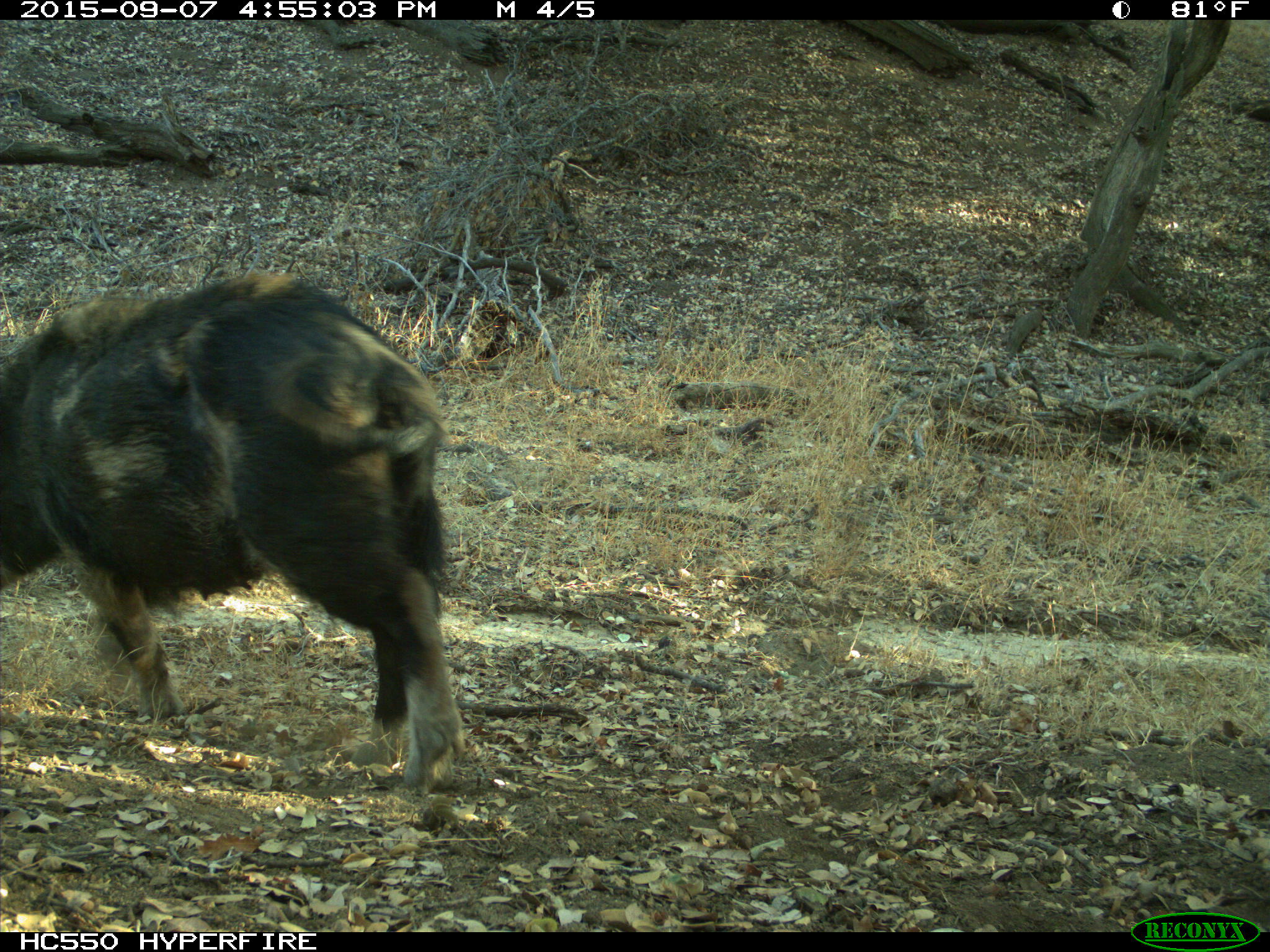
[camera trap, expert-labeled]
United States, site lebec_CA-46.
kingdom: Animalia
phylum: Chordata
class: Mammalia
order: Artiodactyla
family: Suidae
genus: Sus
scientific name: Sus scrofa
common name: wild boar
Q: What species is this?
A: Sus scrofa (wild boar).